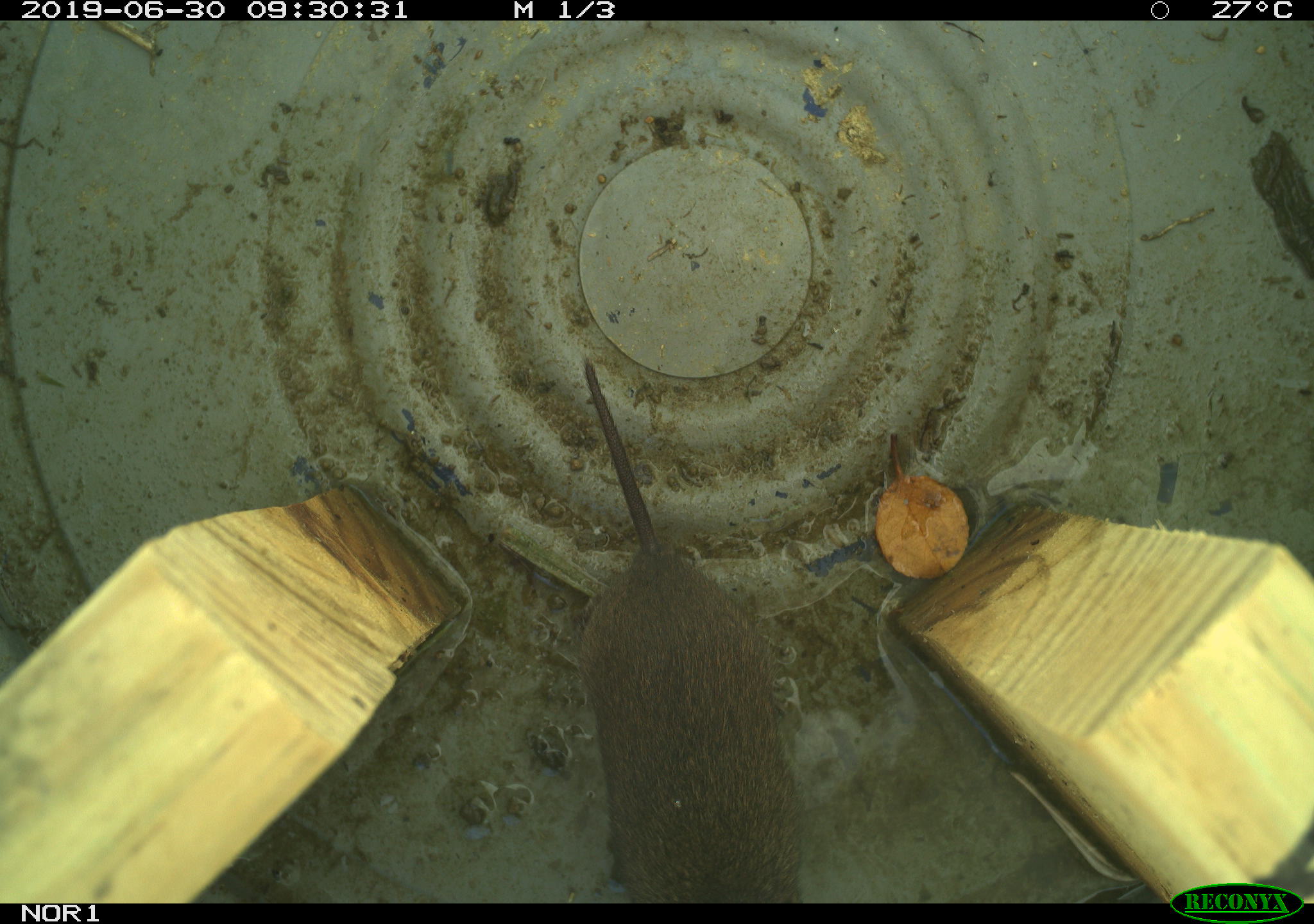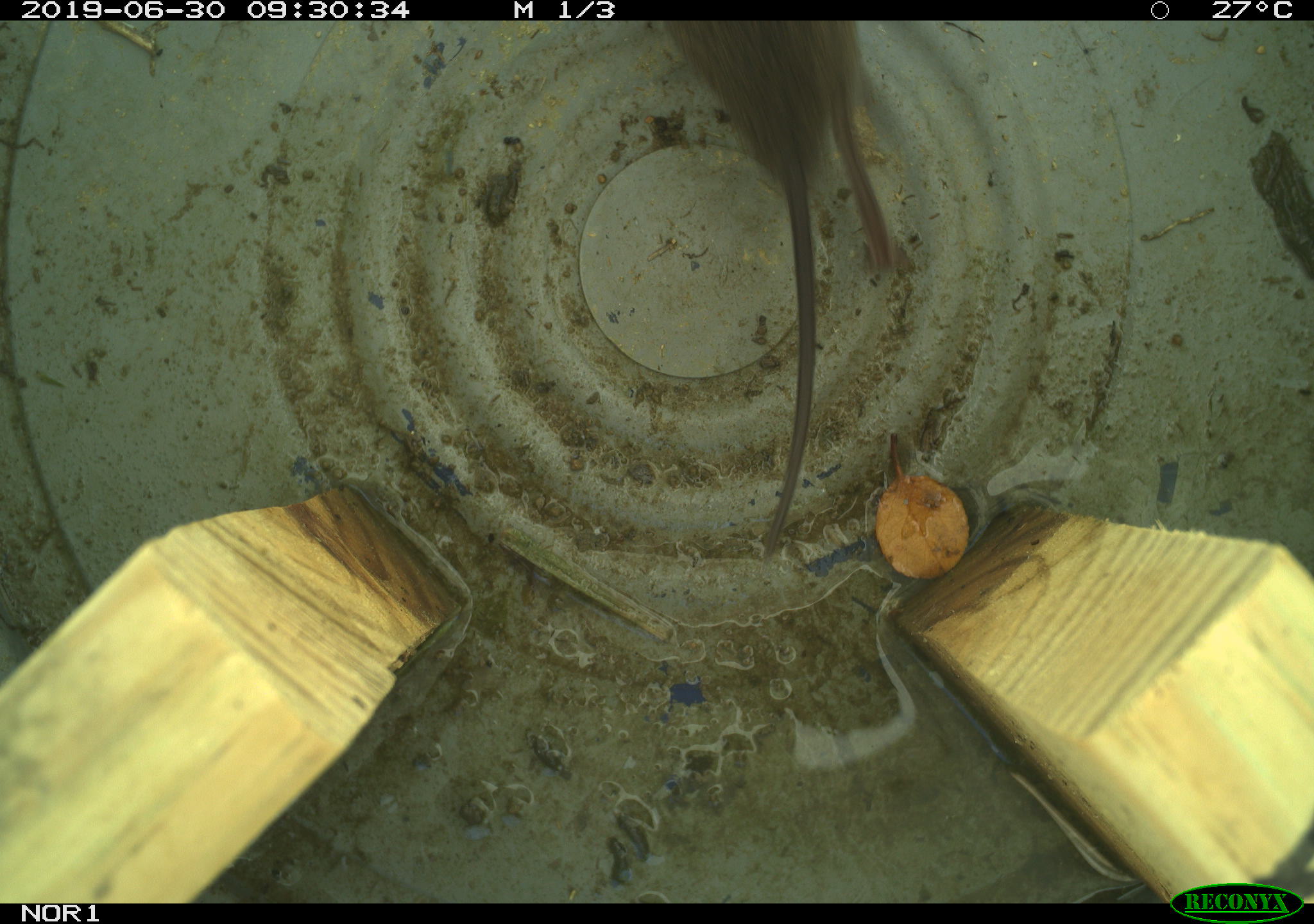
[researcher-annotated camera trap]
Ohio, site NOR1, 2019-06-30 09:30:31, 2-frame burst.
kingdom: Animalia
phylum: Chordata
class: Mammalia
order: Rodentia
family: Cricetidae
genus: Microtus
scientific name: Microtus pennsylvanicus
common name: meadow vole